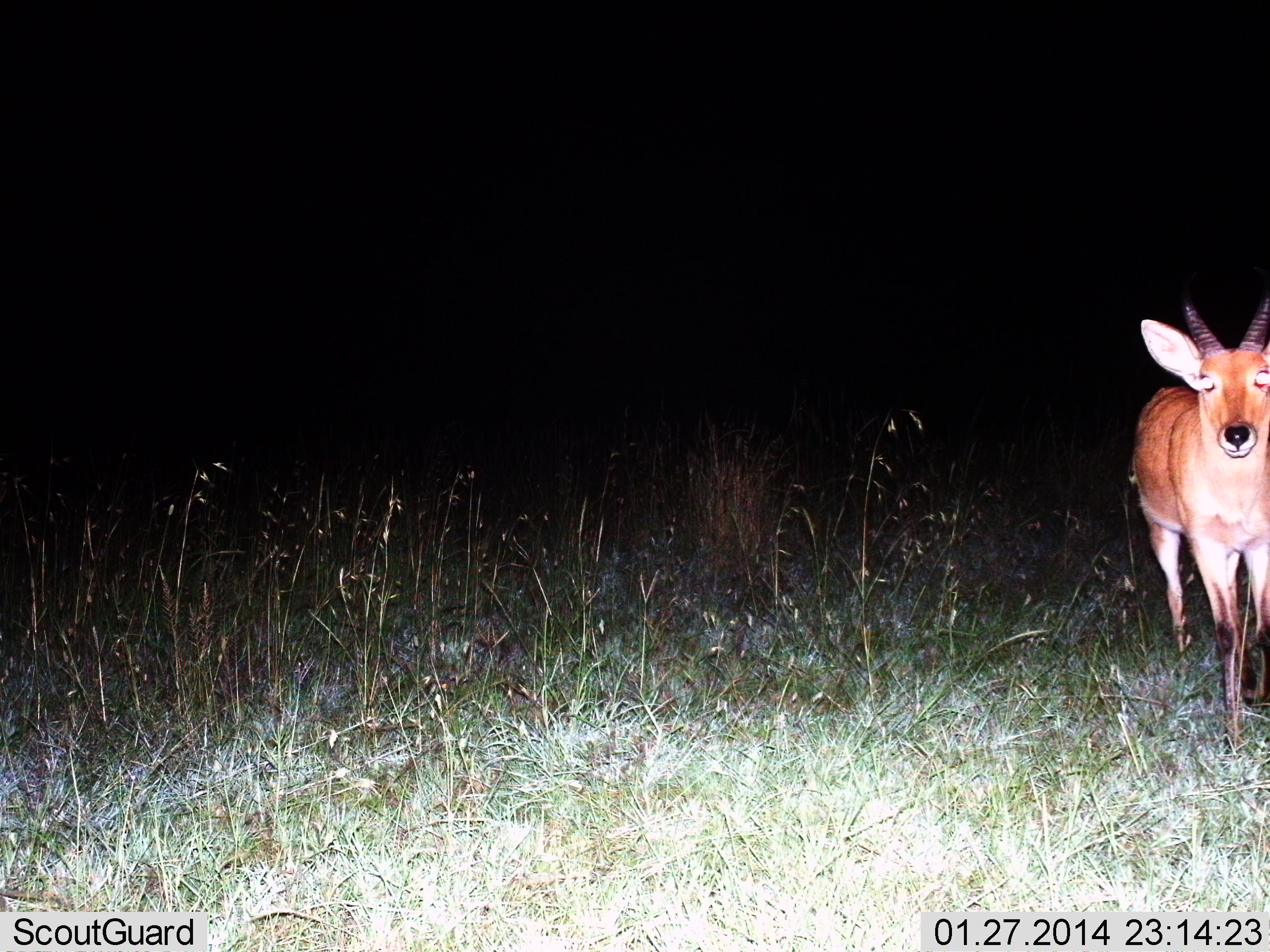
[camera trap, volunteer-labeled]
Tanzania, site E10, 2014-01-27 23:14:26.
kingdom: Animalia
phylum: Chordata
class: Mammalia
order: Artiodactyla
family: Bovidae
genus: Redunca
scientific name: Redunca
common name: reedbuck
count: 1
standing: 70%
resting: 0%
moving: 20%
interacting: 10%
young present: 0%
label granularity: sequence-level